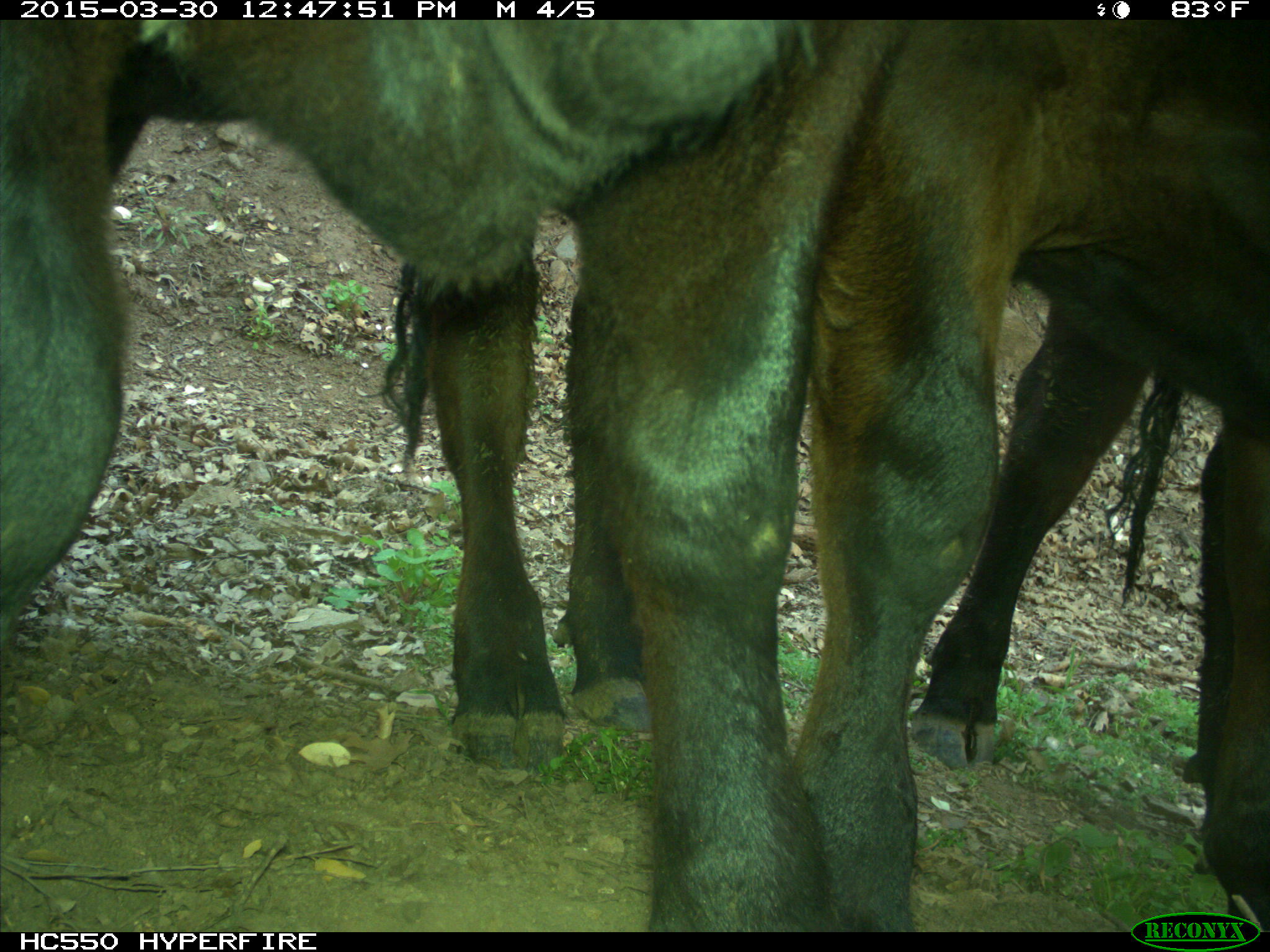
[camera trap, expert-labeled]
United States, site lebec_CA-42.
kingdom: Animalia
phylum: Chordata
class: Mammalia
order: Artiodactyla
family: Bovidae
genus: Bos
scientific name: Bos taurus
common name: domestic cow